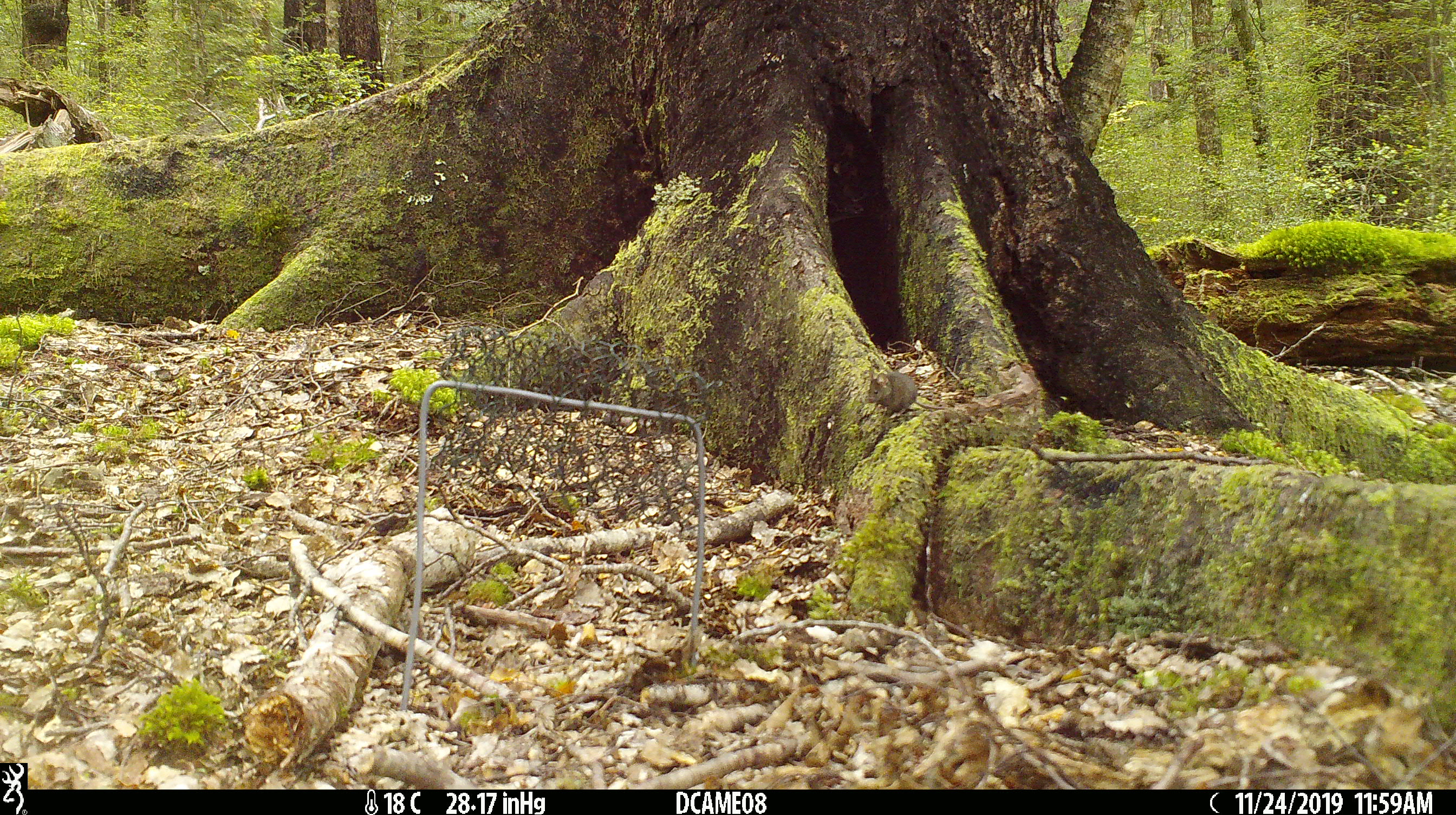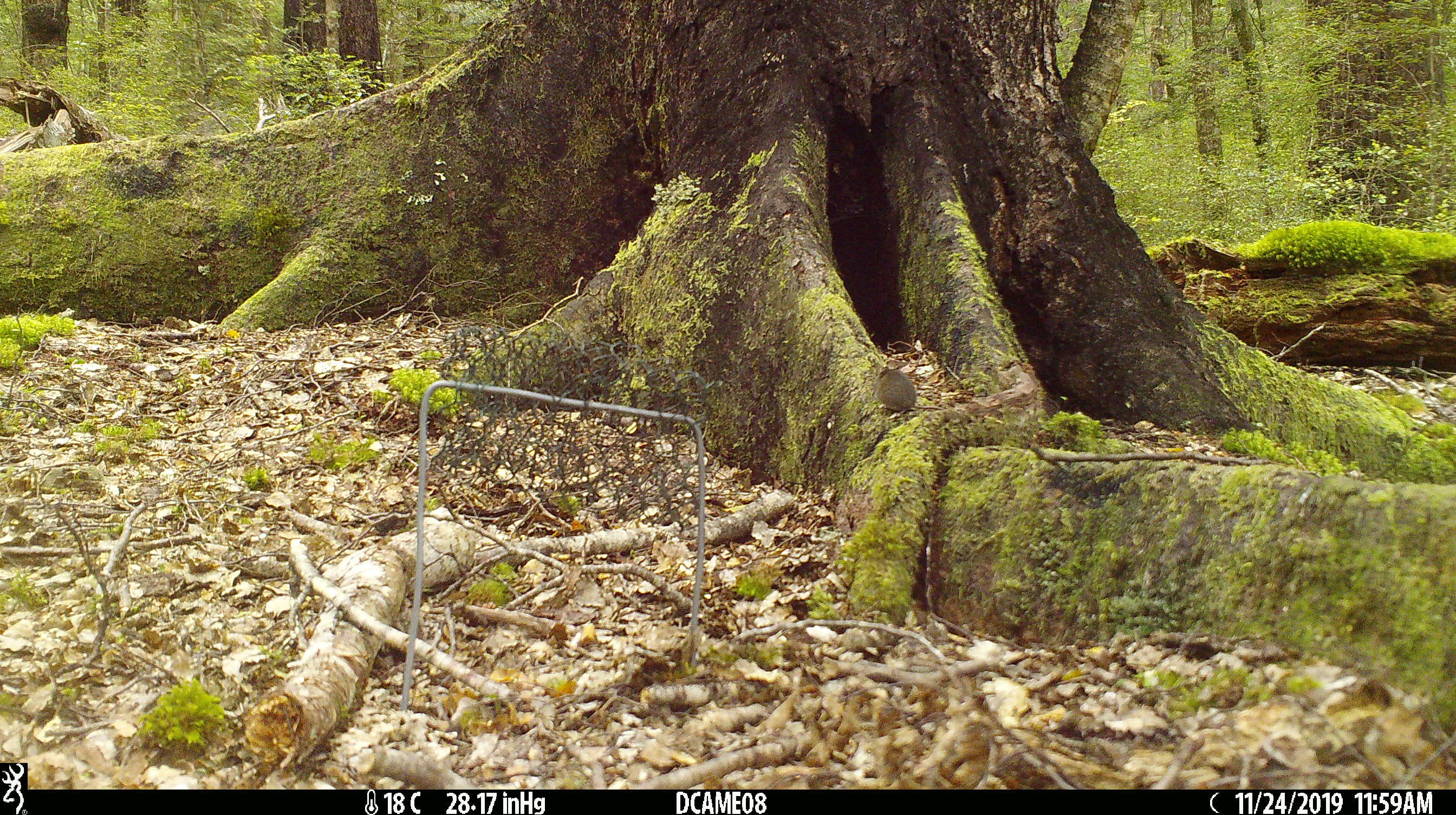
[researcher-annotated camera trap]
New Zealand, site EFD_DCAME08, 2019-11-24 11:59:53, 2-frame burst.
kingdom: Animalia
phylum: Chordata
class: Mammalia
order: Rodentia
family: Muridae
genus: Mus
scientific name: Mus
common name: mouse